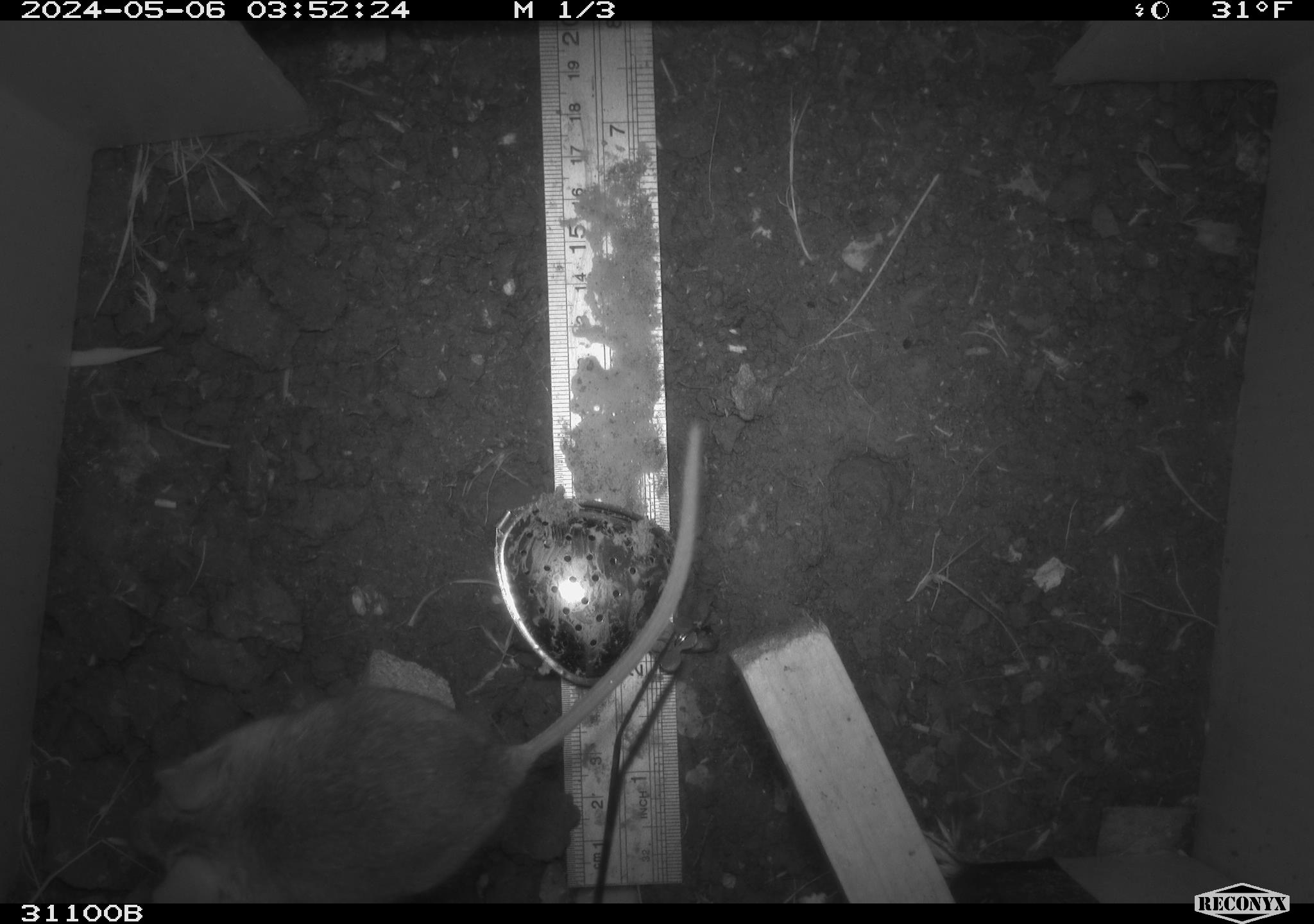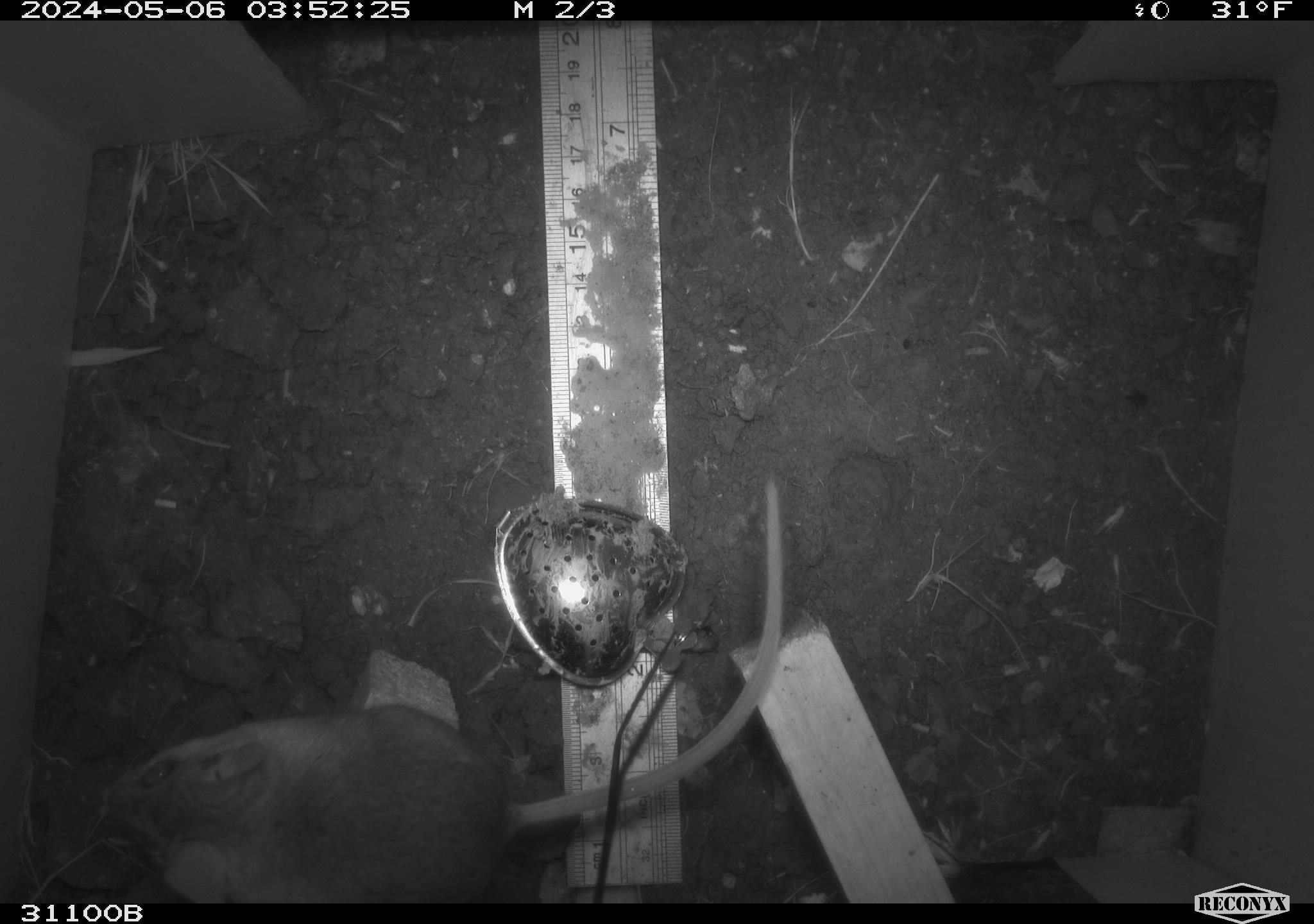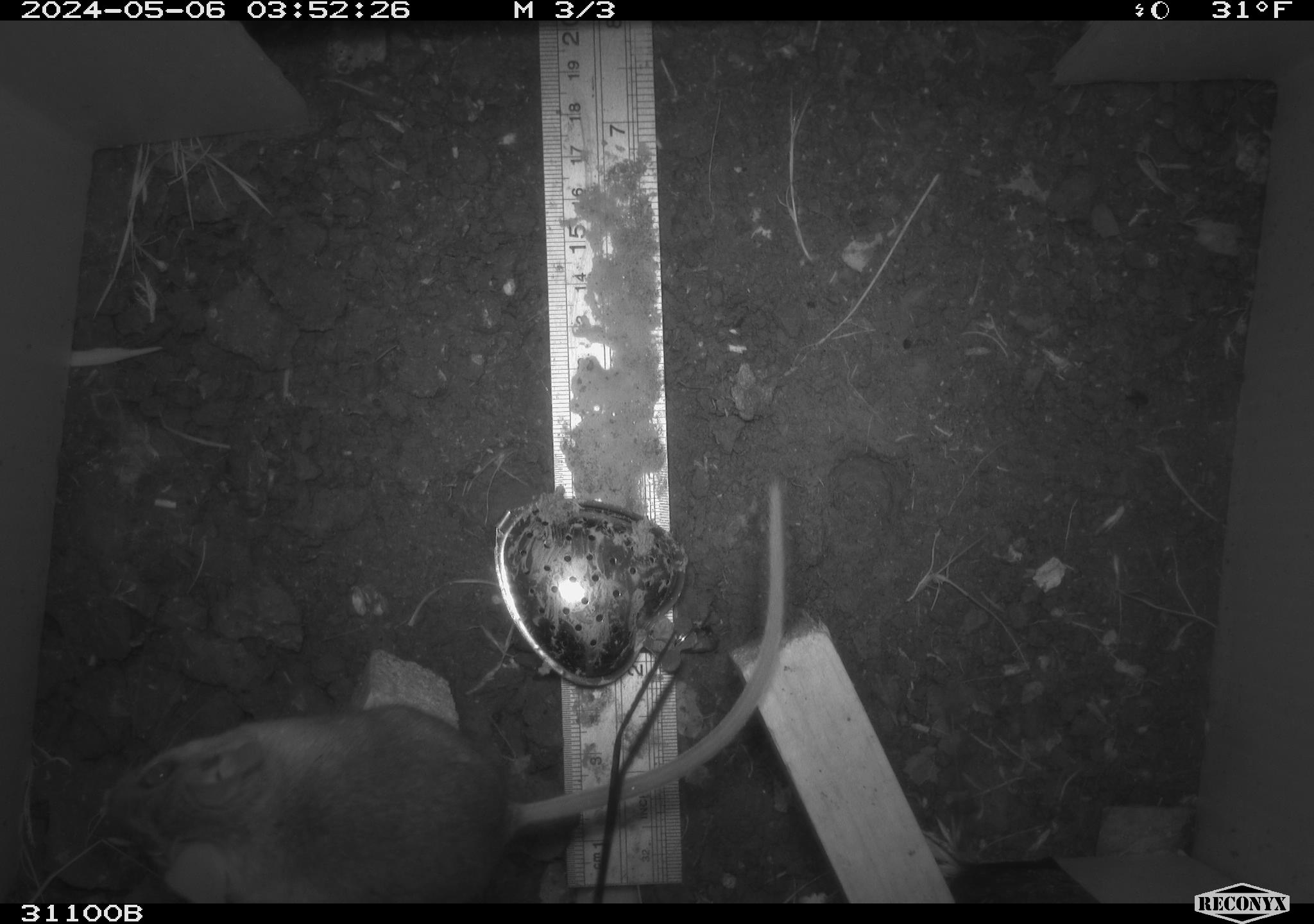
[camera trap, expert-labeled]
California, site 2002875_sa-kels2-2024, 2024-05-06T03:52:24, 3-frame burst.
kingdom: Animalia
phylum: Chordata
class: Mammalia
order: Rodentia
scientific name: Rodentia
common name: rodent